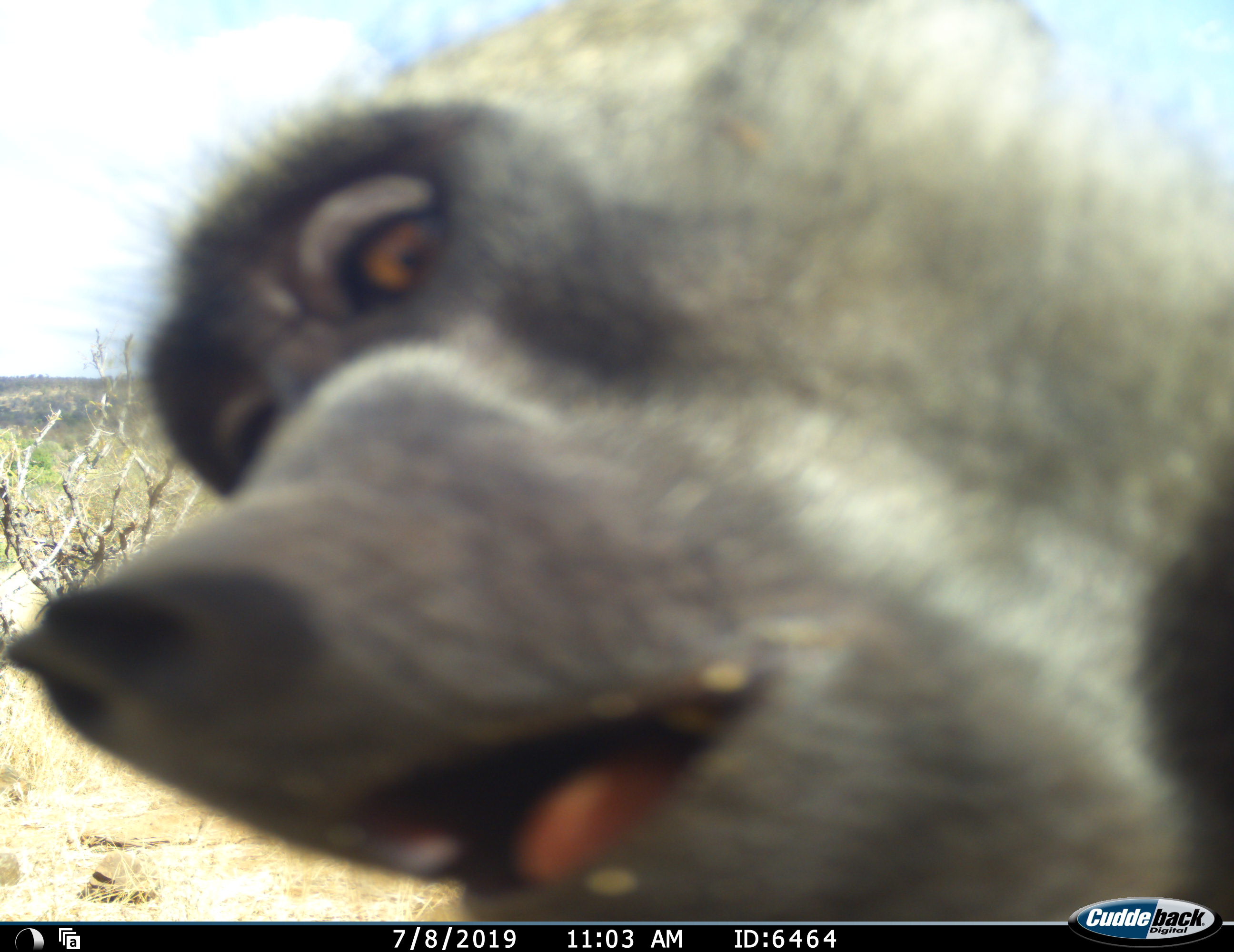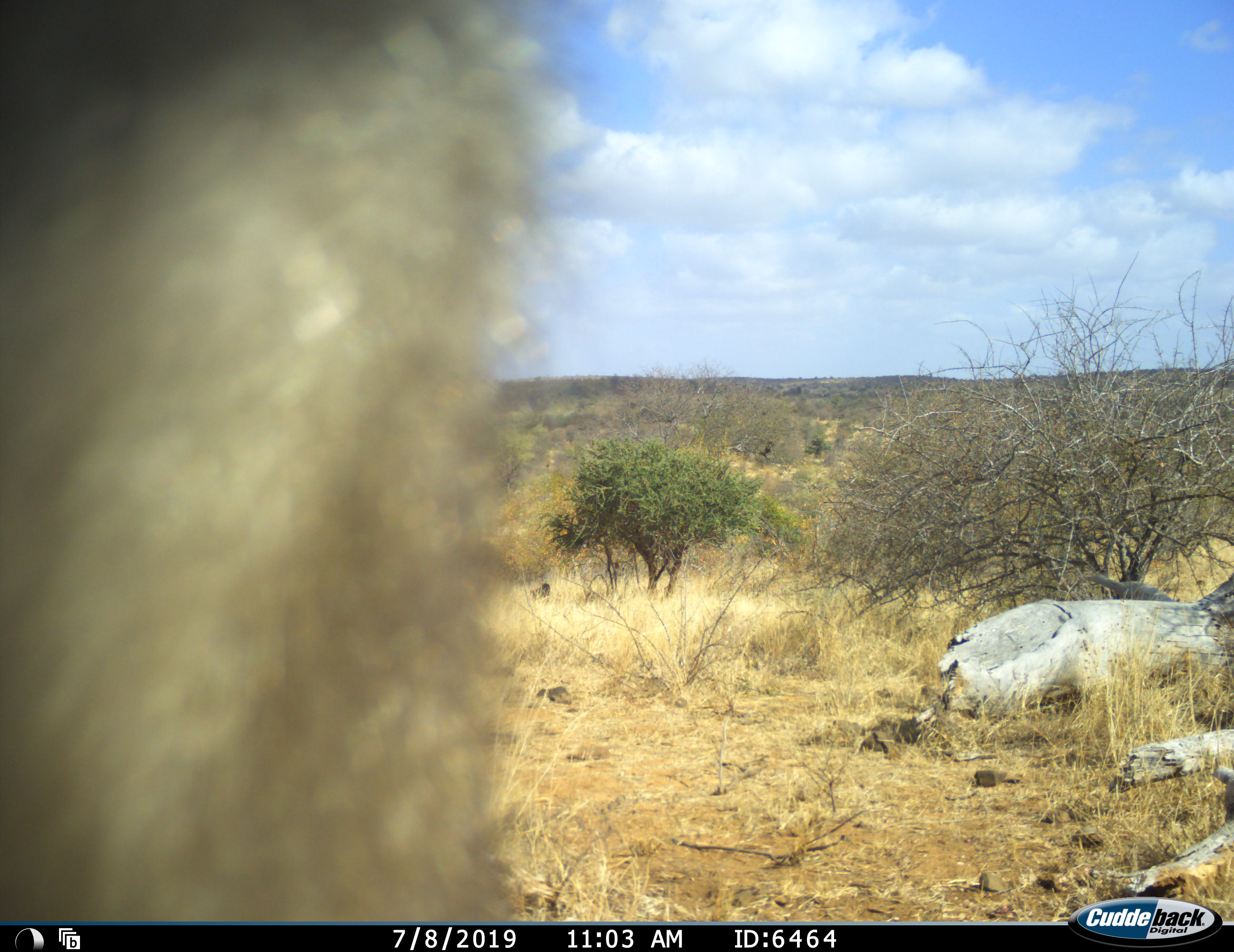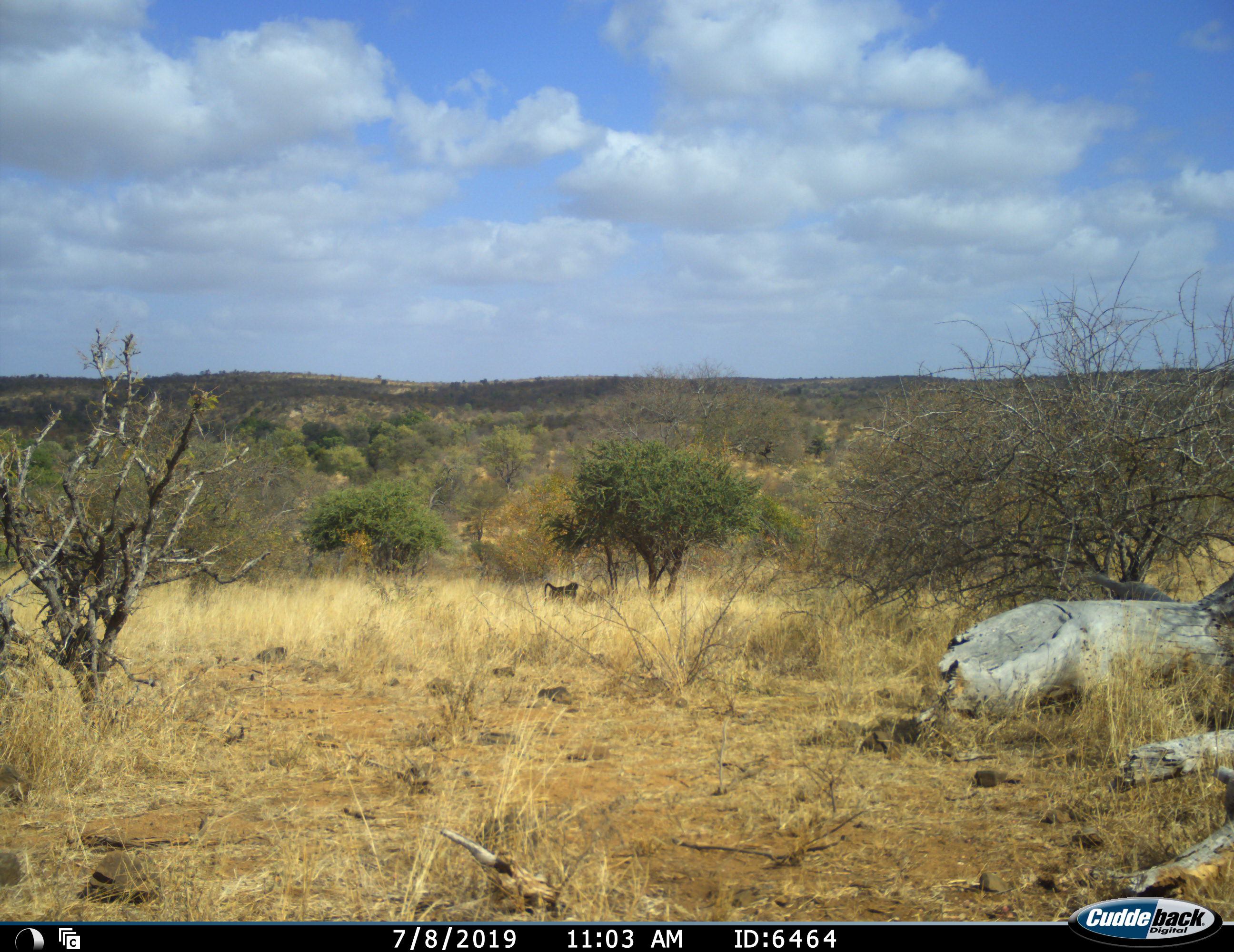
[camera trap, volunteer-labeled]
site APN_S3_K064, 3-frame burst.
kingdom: Animalia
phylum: Chordata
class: Mammalia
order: Primates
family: Cercopithecidae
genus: Papio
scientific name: Papio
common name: baboon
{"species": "baboon (Papio)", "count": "2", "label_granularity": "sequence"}